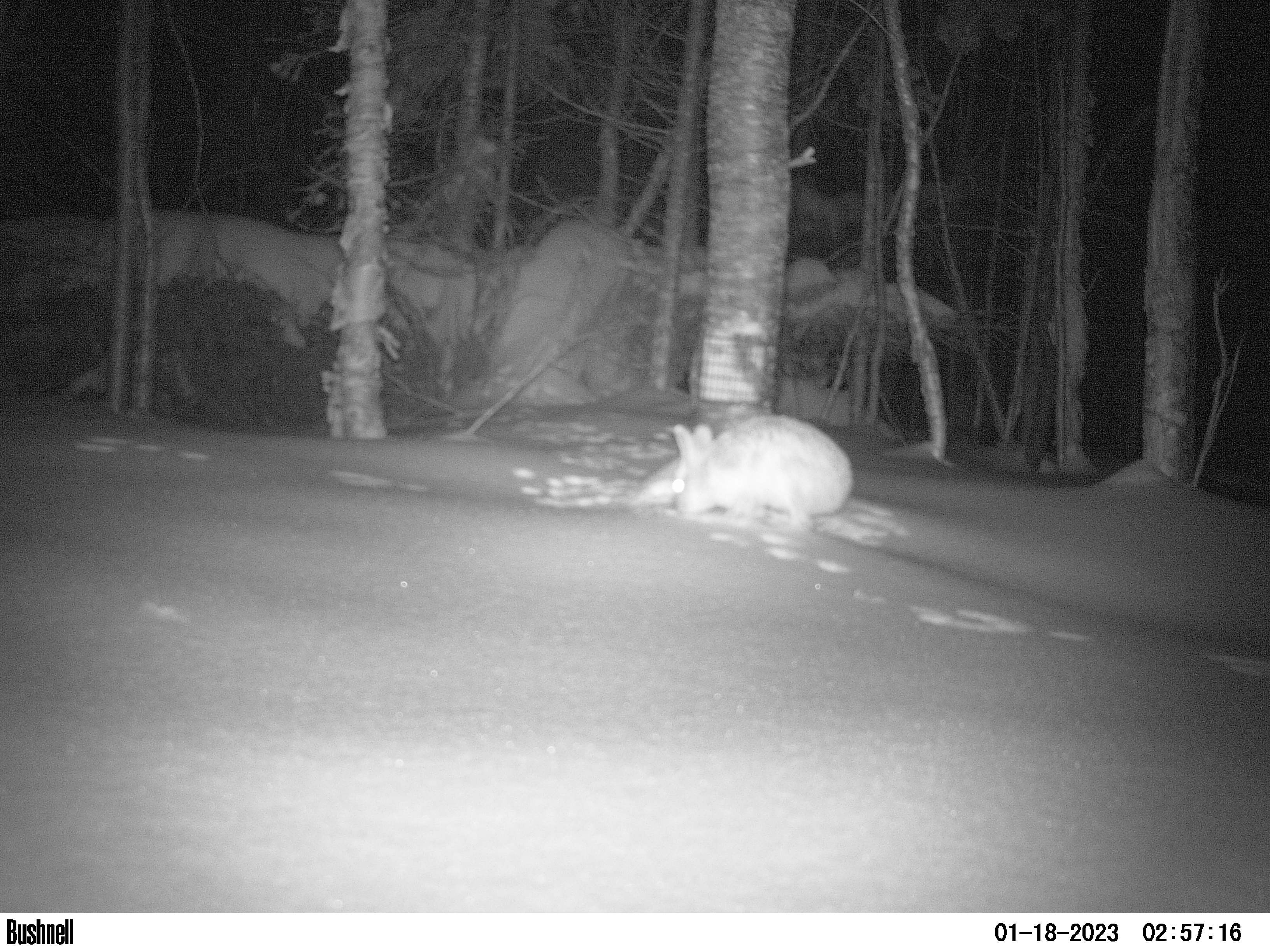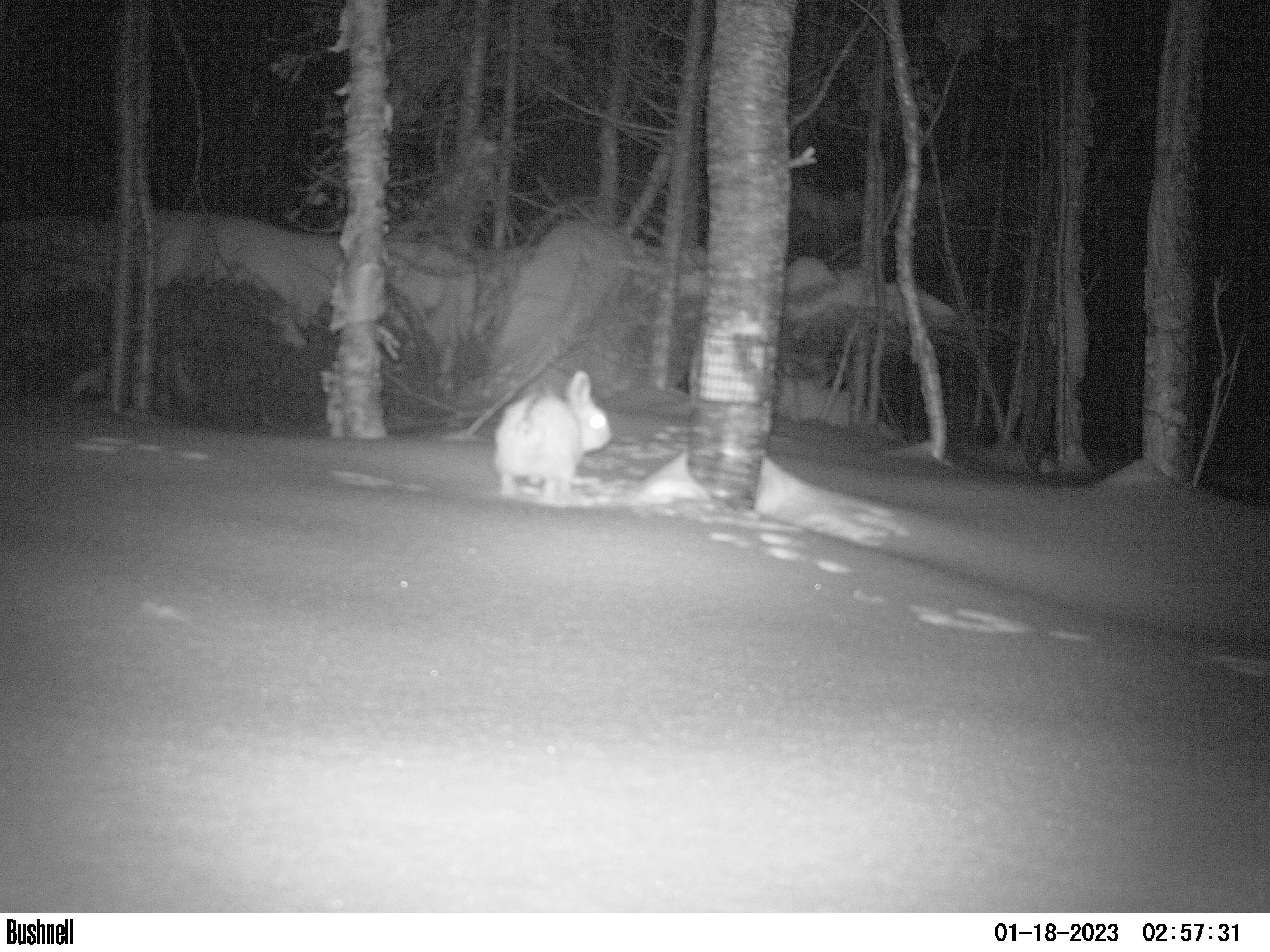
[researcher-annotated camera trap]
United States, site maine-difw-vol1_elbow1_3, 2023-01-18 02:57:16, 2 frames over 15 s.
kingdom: Animalia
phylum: Chordata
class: Mammalia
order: Lagomorpha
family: Leporidae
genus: Lepus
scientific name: Lepus americanus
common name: snowshoe hare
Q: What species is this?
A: Snowshoe hare (Lepus americanus).